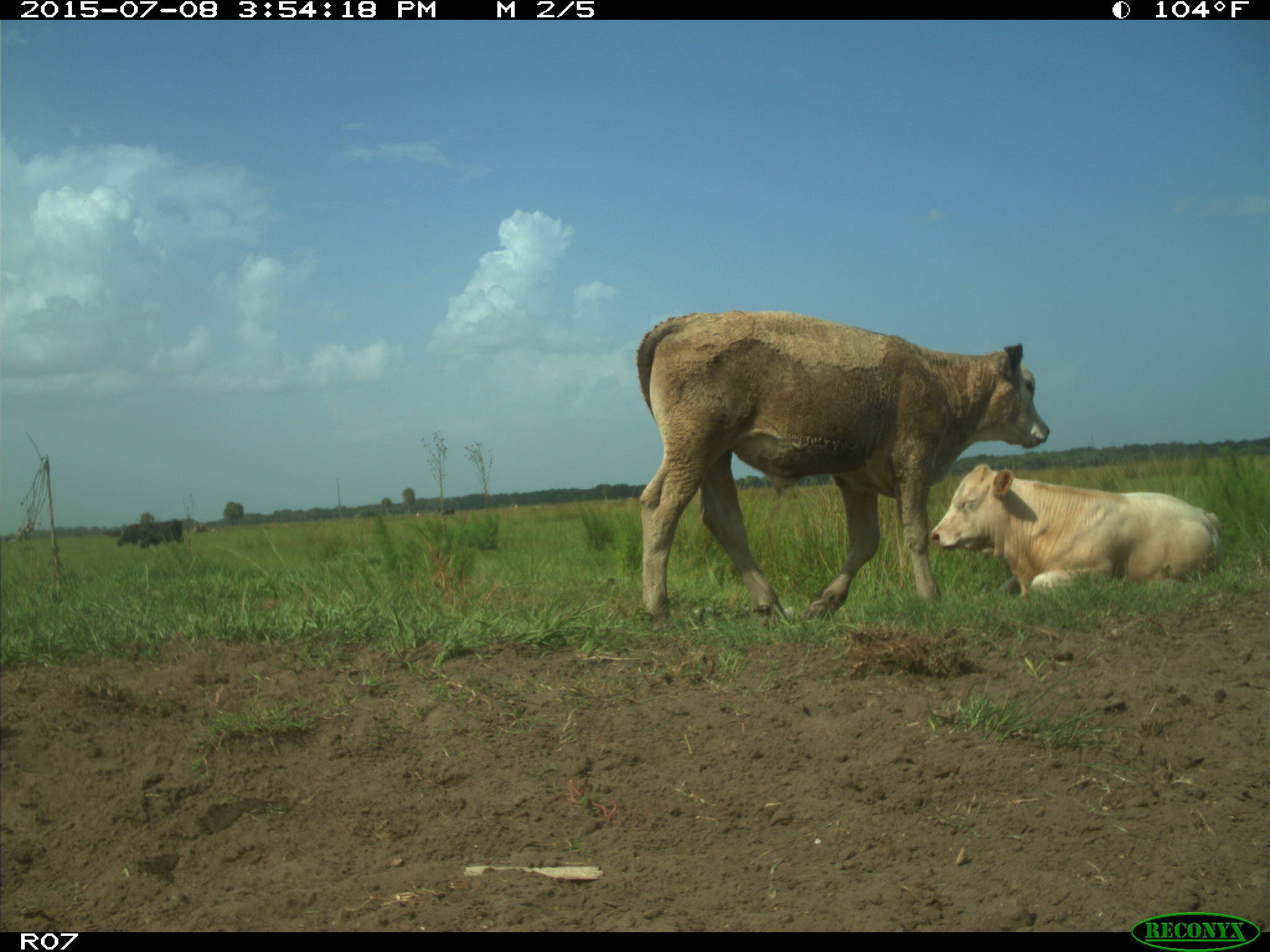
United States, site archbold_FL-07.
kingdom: Animalia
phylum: Chordata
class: Mammalia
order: Artiodactyla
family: Bovidae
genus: Bos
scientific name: Bos taurus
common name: domestic cow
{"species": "Bos taurus (domestic cow)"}